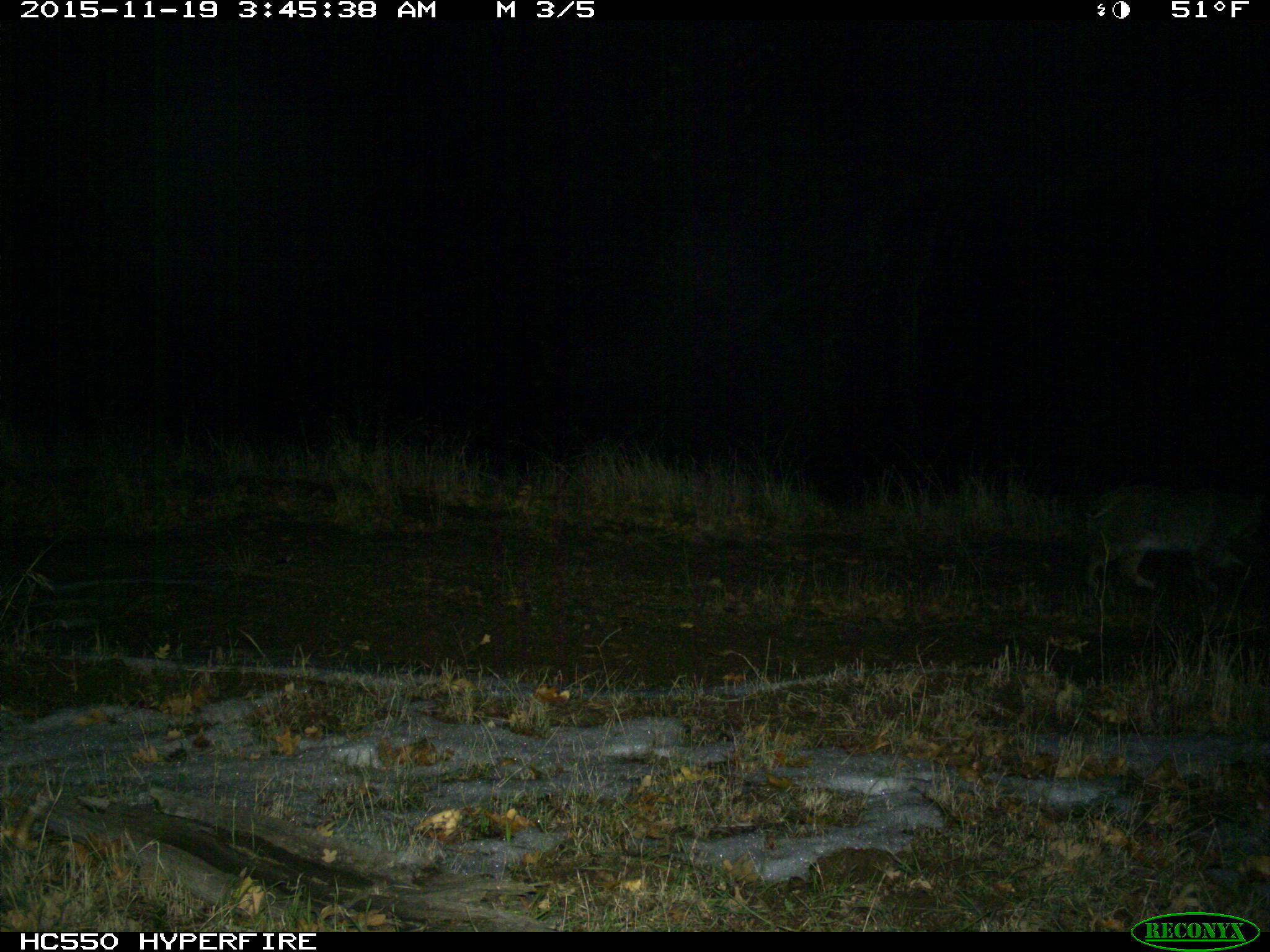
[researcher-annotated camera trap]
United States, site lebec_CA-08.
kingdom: Animalia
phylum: Chordata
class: Mammalia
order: Carnivora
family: Felidae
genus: Lynx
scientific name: Lynx rufus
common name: bobcat